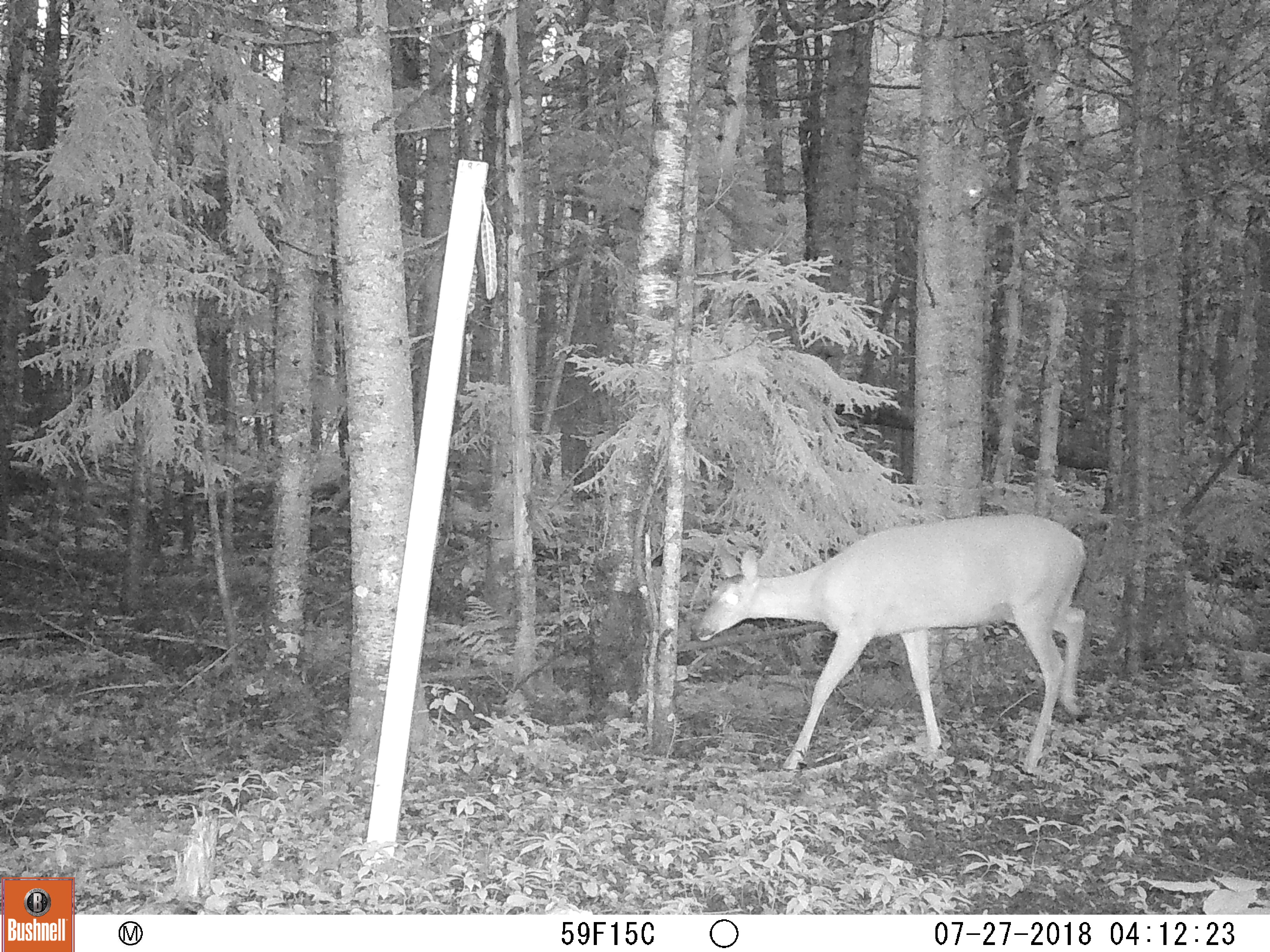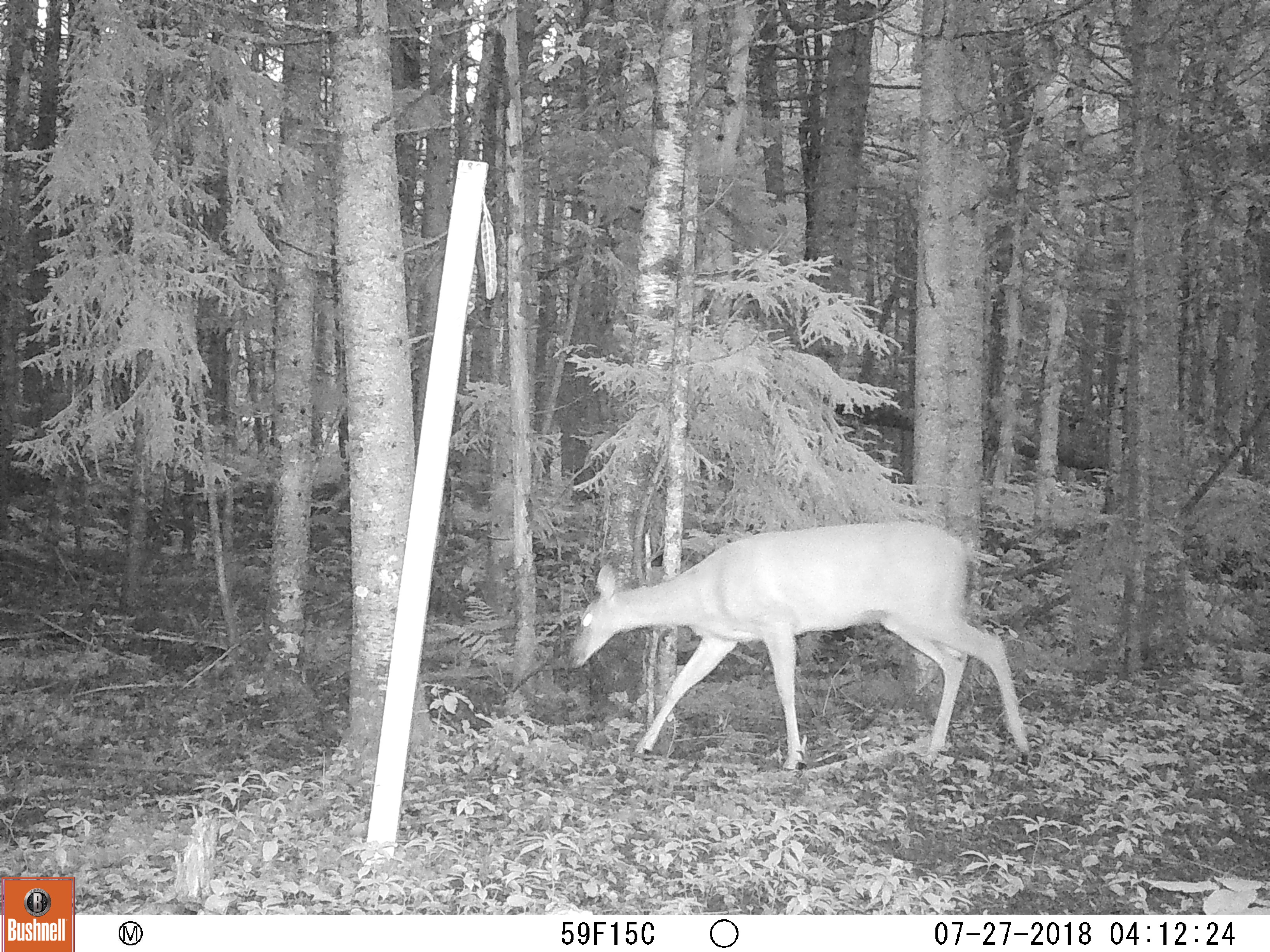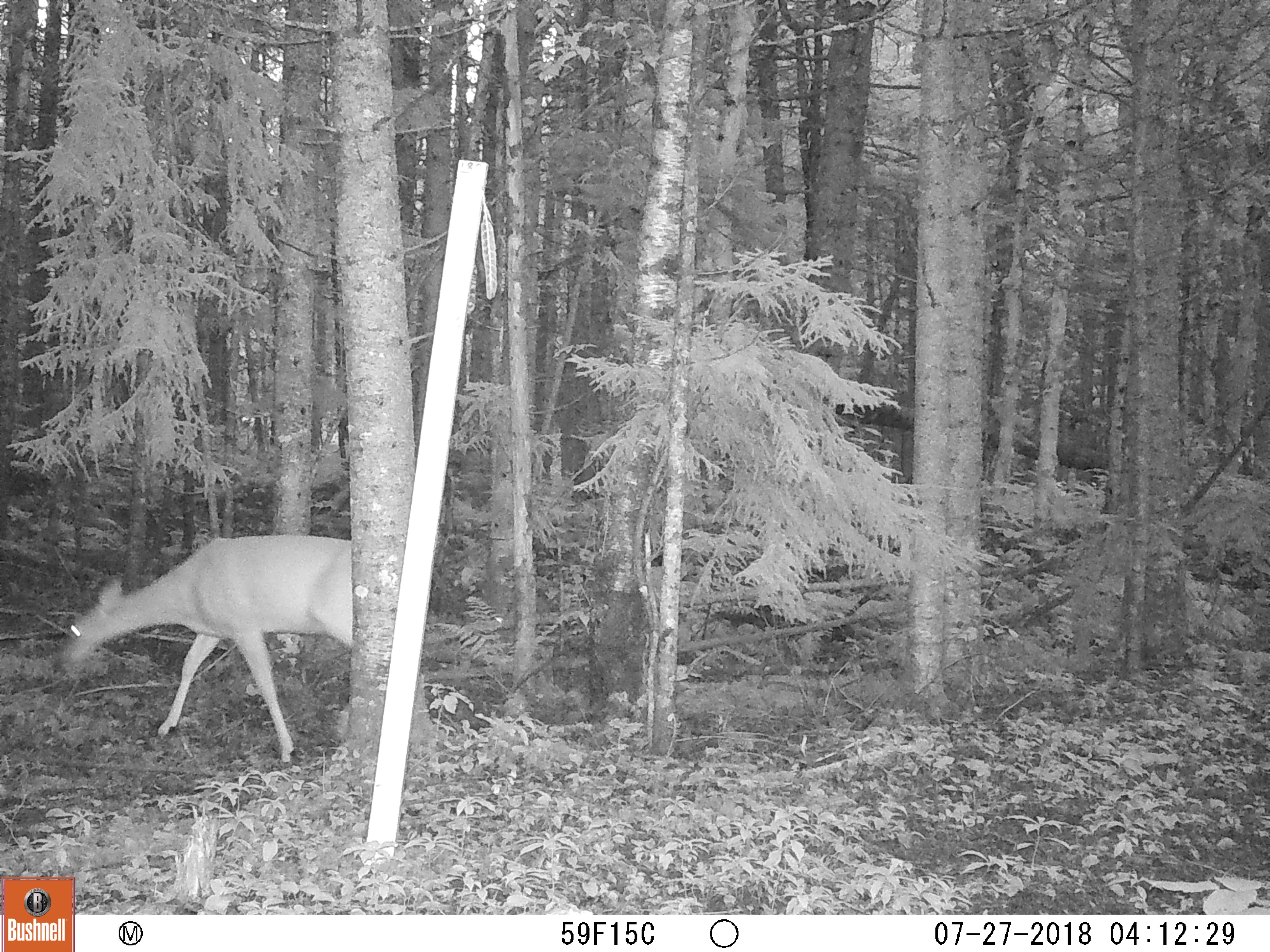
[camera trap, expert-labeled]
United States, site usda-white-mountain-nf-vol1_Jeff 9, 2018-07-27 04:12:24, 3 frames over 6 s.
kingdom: Animalia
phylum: Chordata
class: Mammalia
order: Artiodactyla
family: Cervidae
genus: Odocoileus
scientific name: Odocoileus virginianus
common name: white-tailed deer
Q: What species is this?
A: White-tailed deer (Odocoileus virginianus).